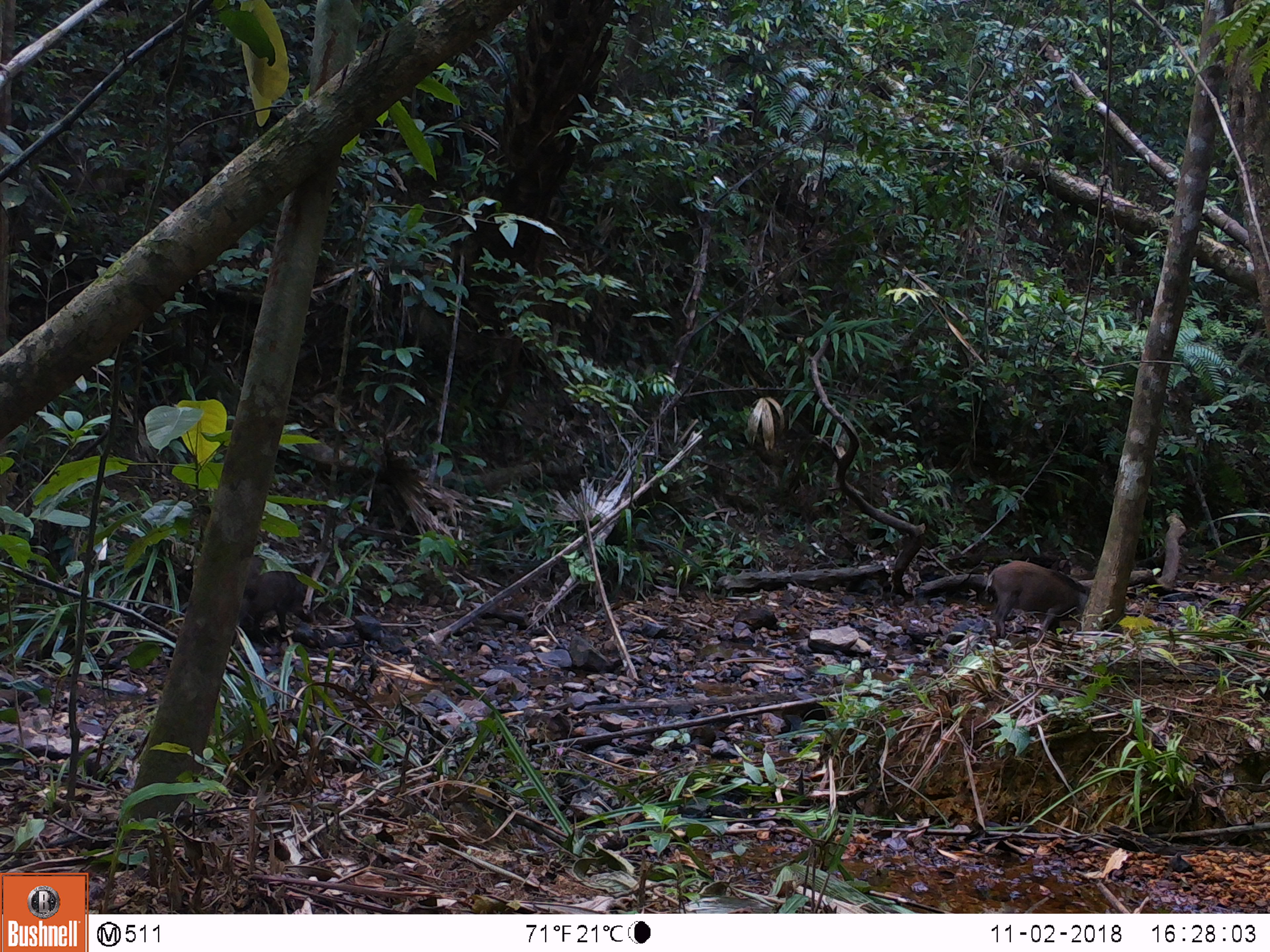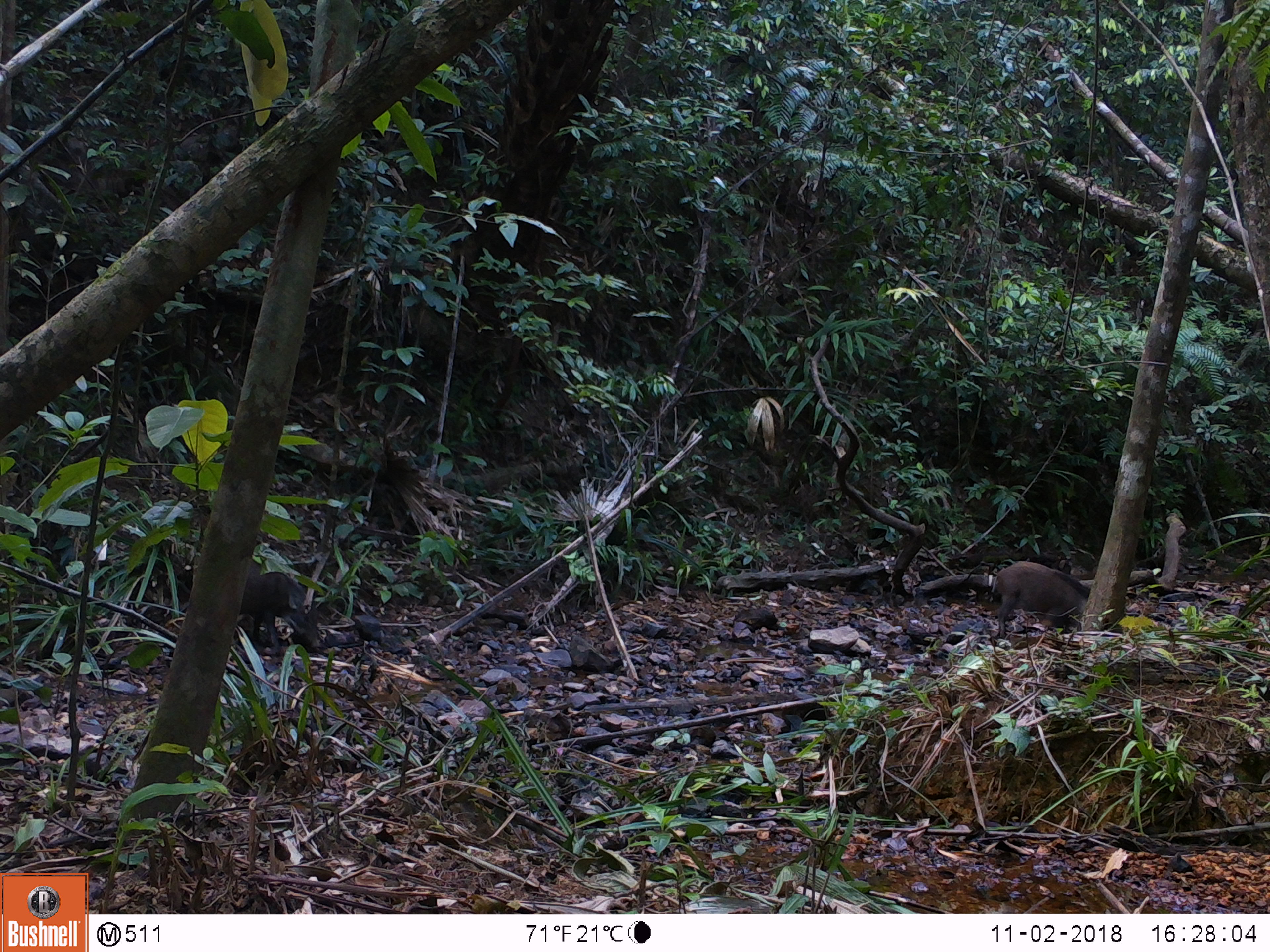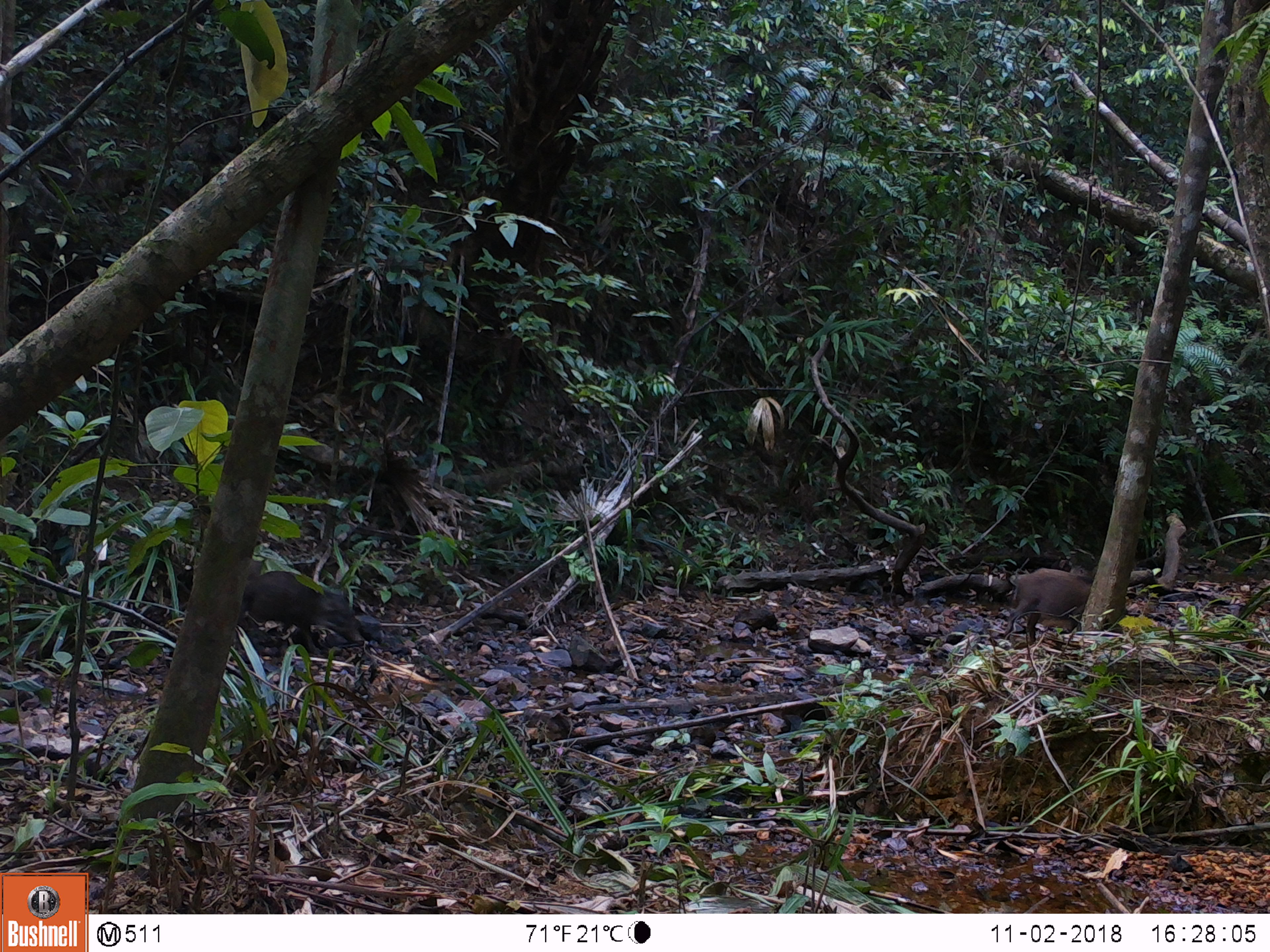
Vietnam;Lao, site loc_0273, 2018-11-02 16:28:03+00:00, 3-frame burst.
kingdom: Animalia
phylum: Chordata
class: Mammalia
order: Artiodactyla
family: Suidae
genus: Sus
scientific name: Sus scrofa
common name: eurasian wild pig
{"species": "eurasian wild pig (Sus scrofa)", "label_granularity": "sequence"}